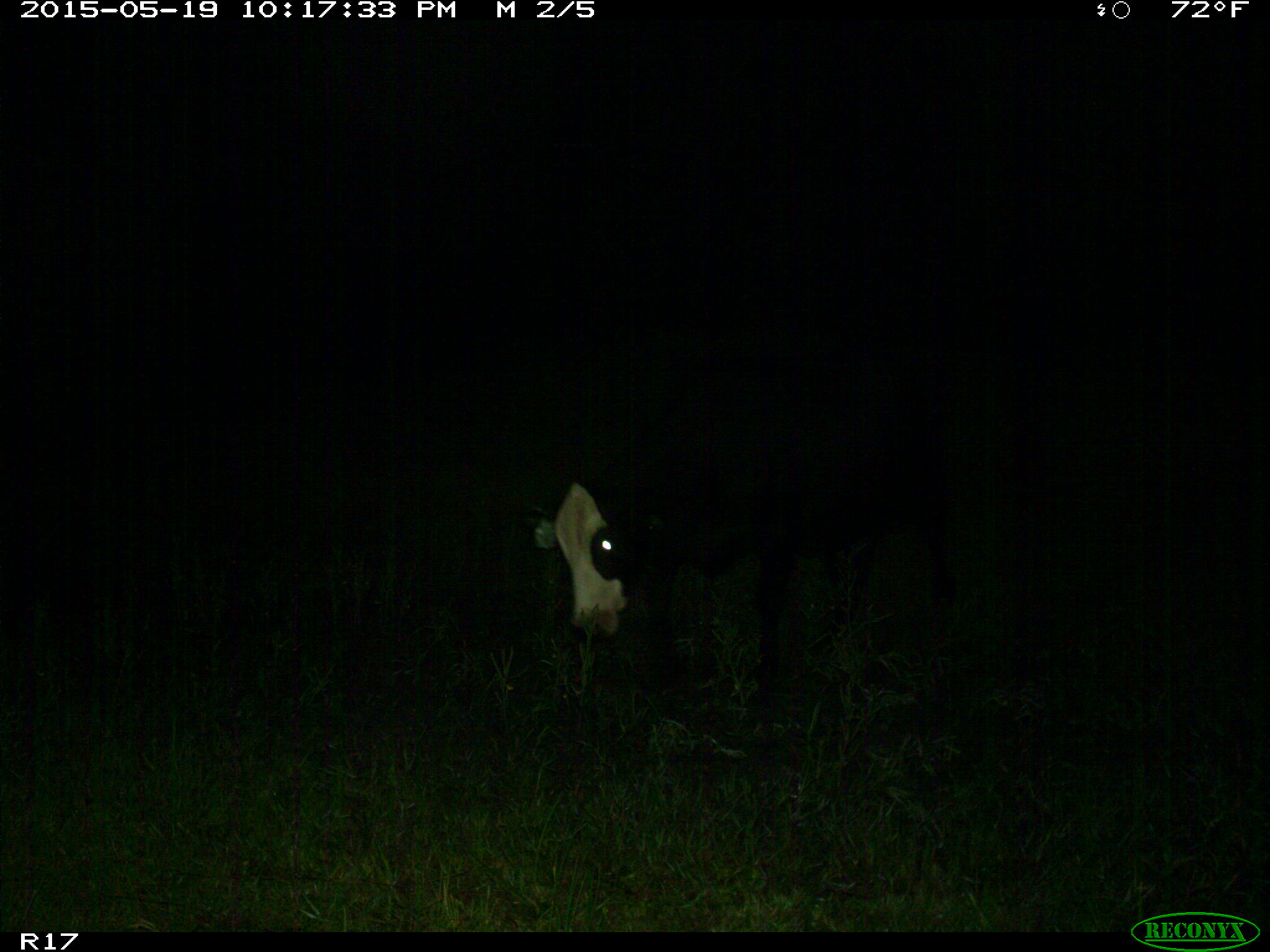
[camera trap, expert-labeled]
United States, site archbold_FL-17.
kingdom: Animalia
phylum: Chordata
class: Mammalia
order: Artiodactyla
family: Bovidae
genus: Bos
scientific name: Bos taurus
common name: domestic cow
Bos taurus (domestic cow).